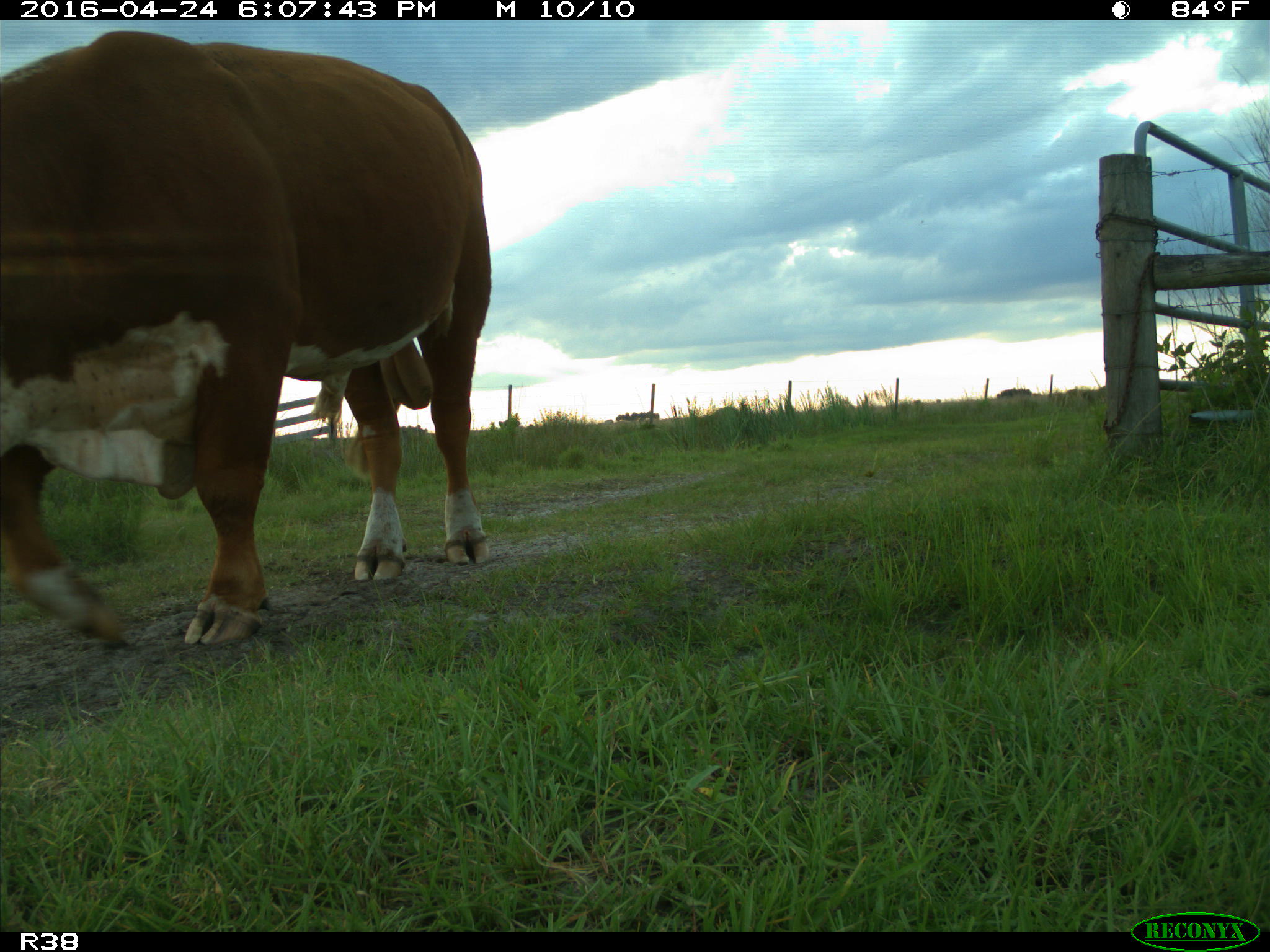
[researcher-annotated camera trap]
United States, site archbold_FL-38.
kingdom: Animalia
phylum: Chordata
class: Mammalia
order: Artiodactyla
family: Bovidae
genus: Bos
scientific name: Bos taurus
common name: domestic cow